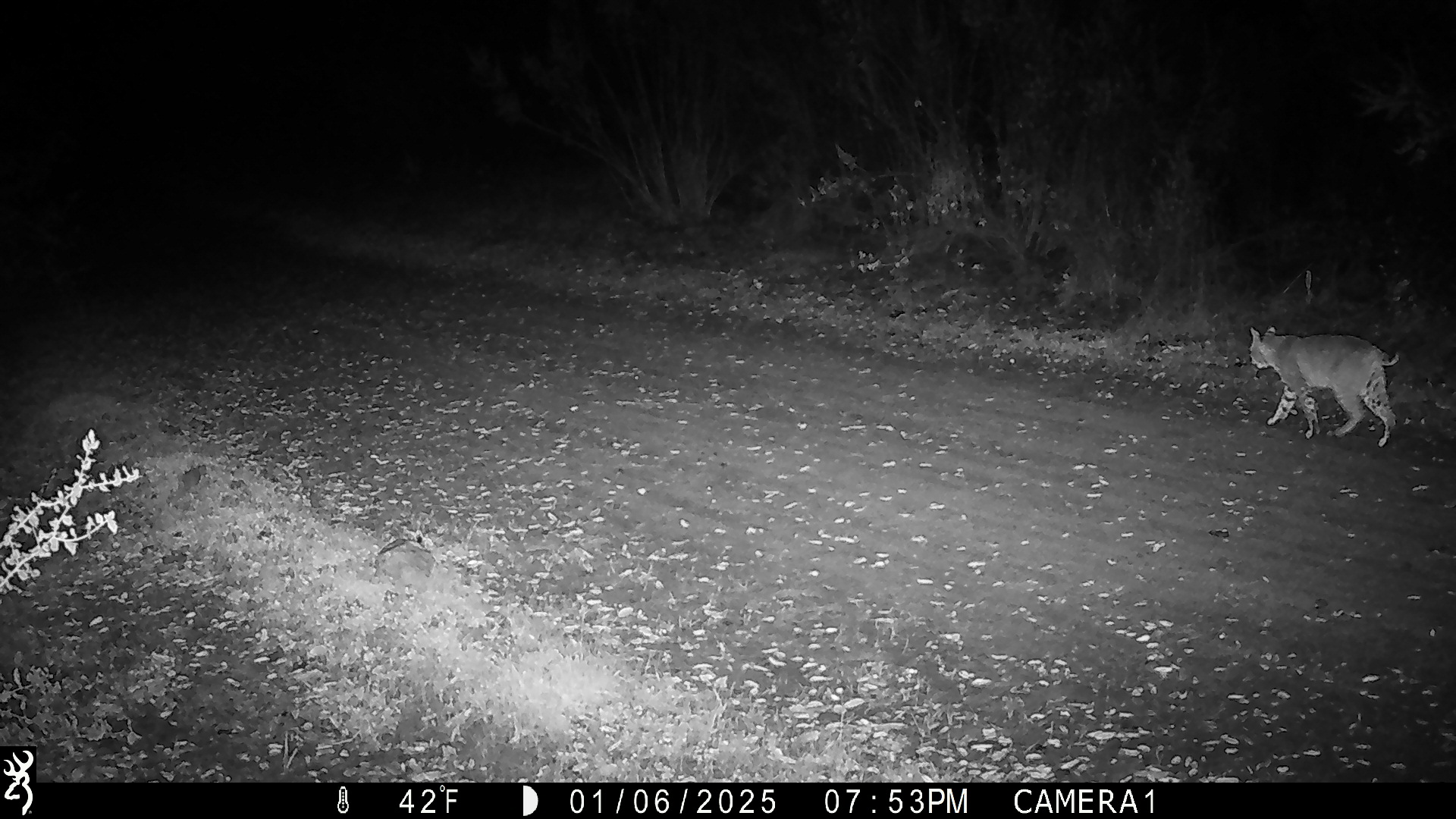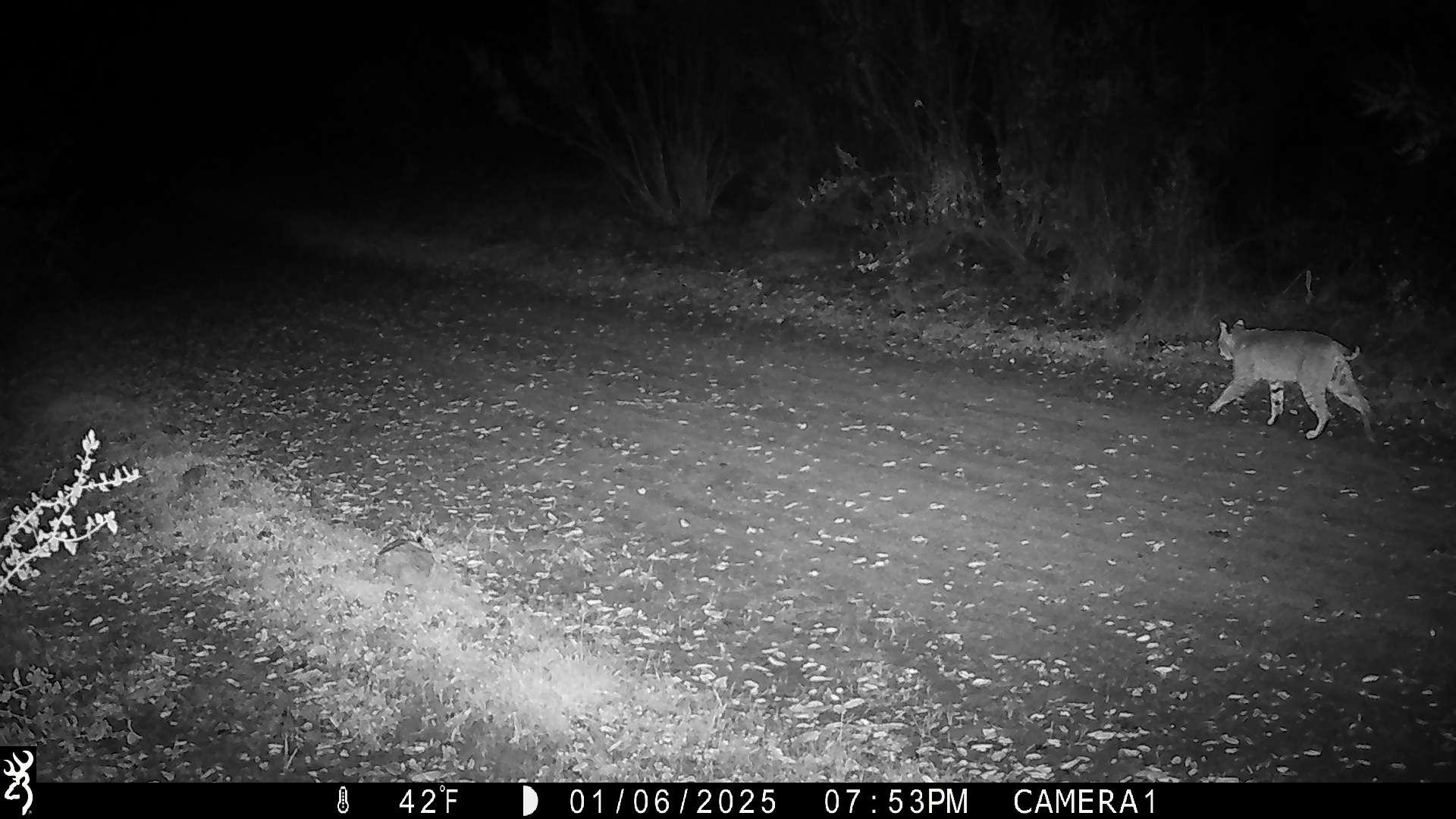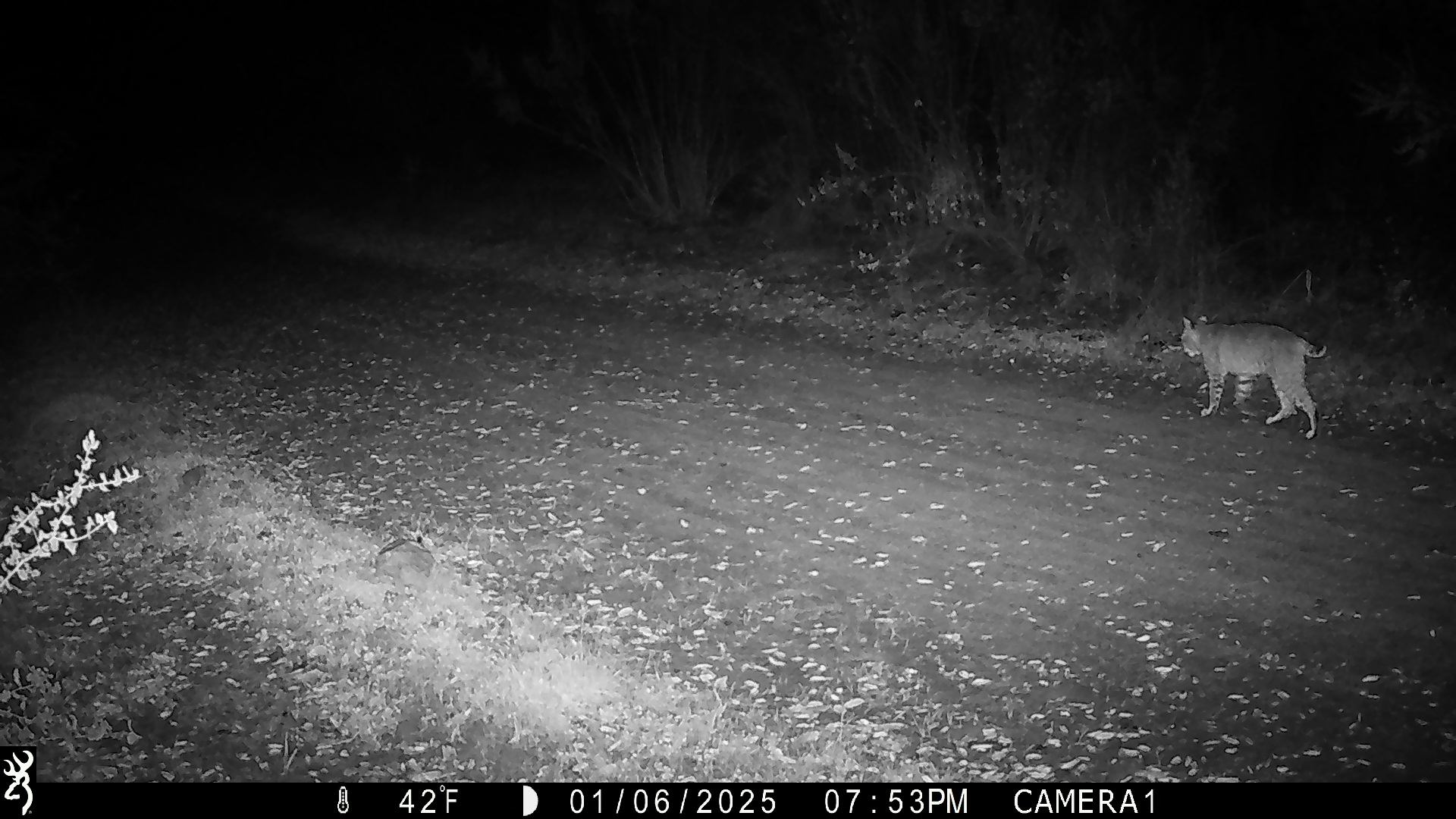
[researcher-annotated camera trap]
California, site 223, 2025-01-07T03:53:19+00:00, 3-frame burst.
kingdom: Animalia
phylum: Chordata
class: Mammalia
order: Carnivora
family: Felidae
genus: Lynx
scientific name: Lynx rufus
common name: bobcat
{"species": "bobcat (Lynx rufus)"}